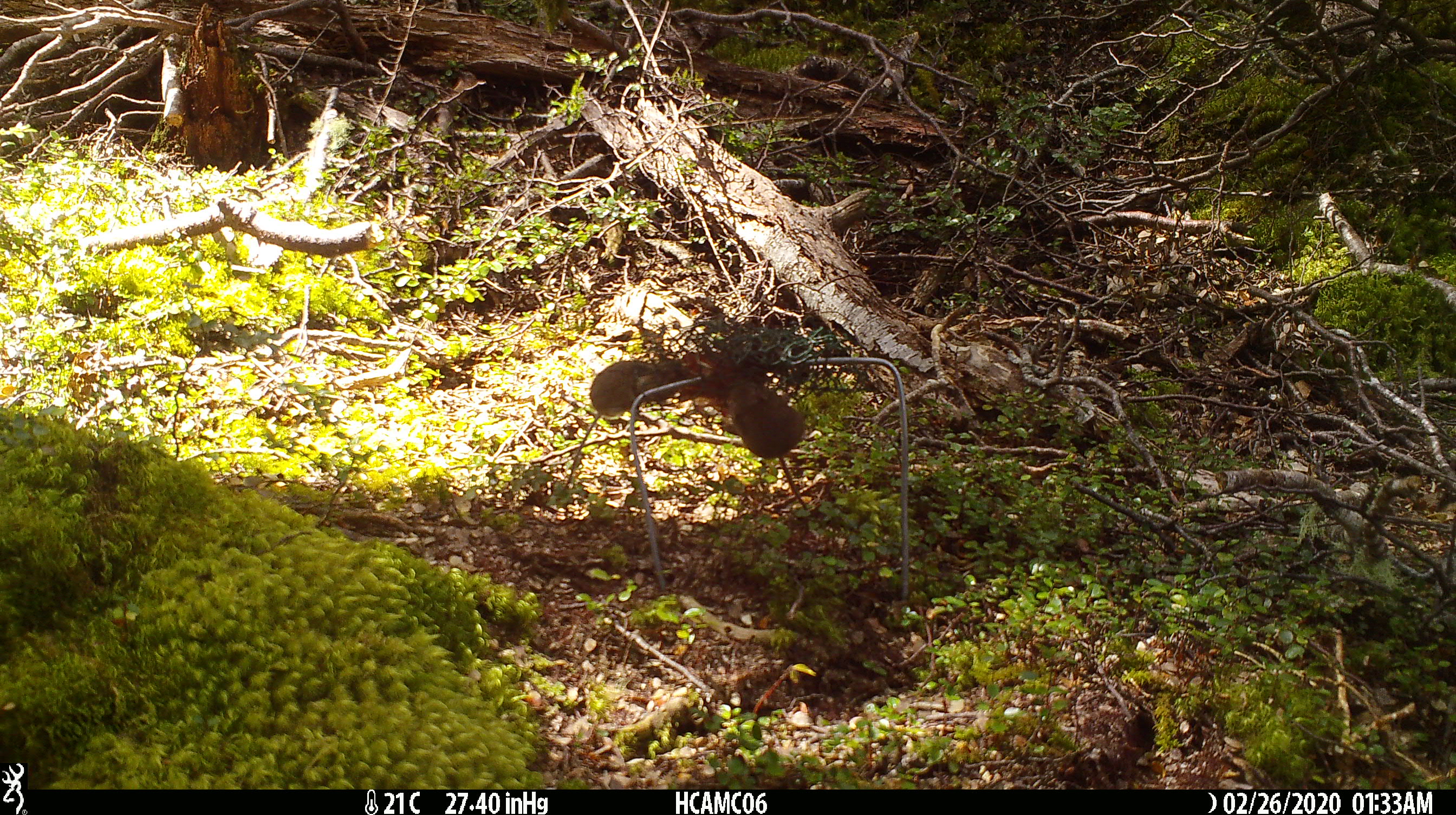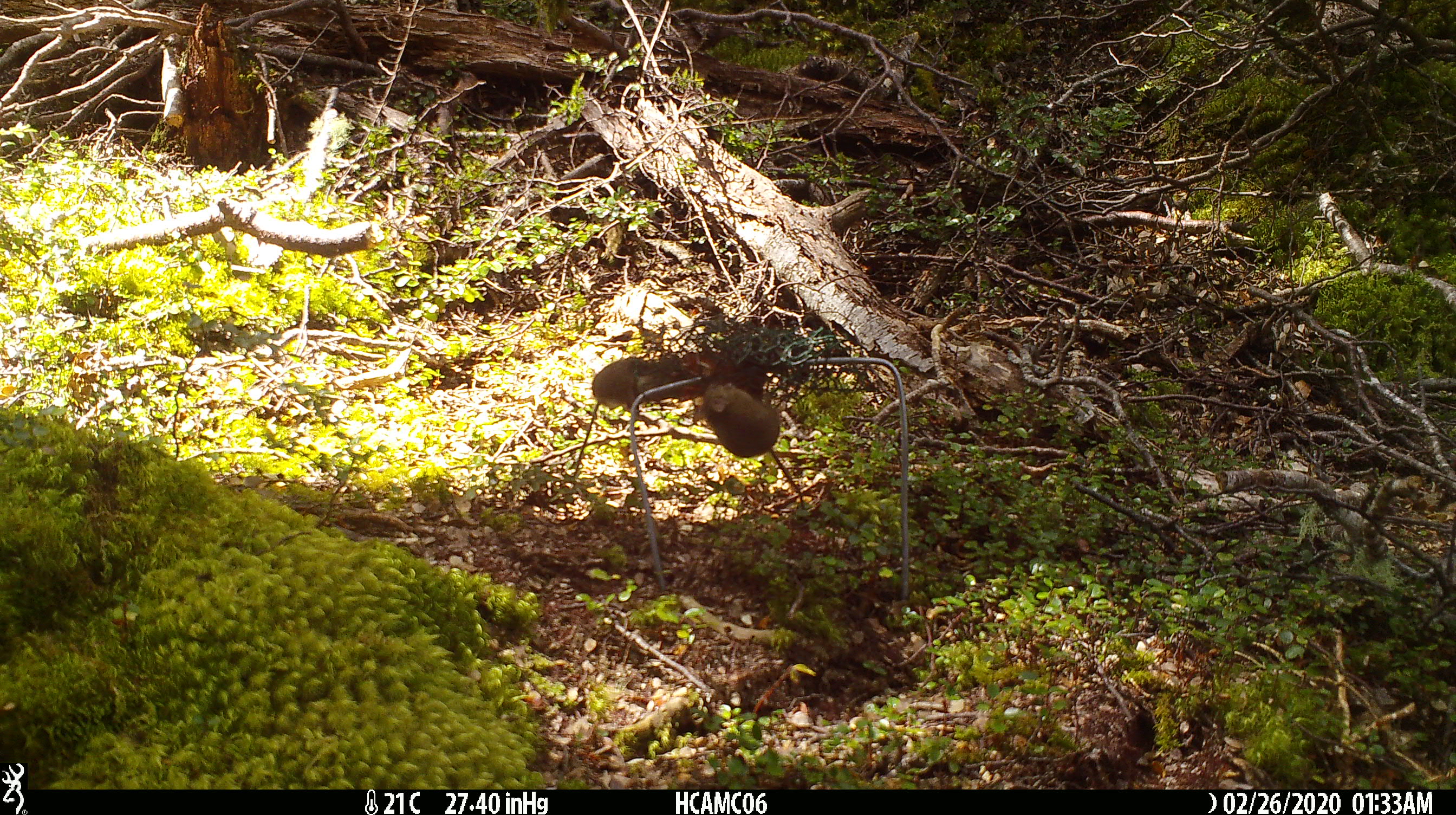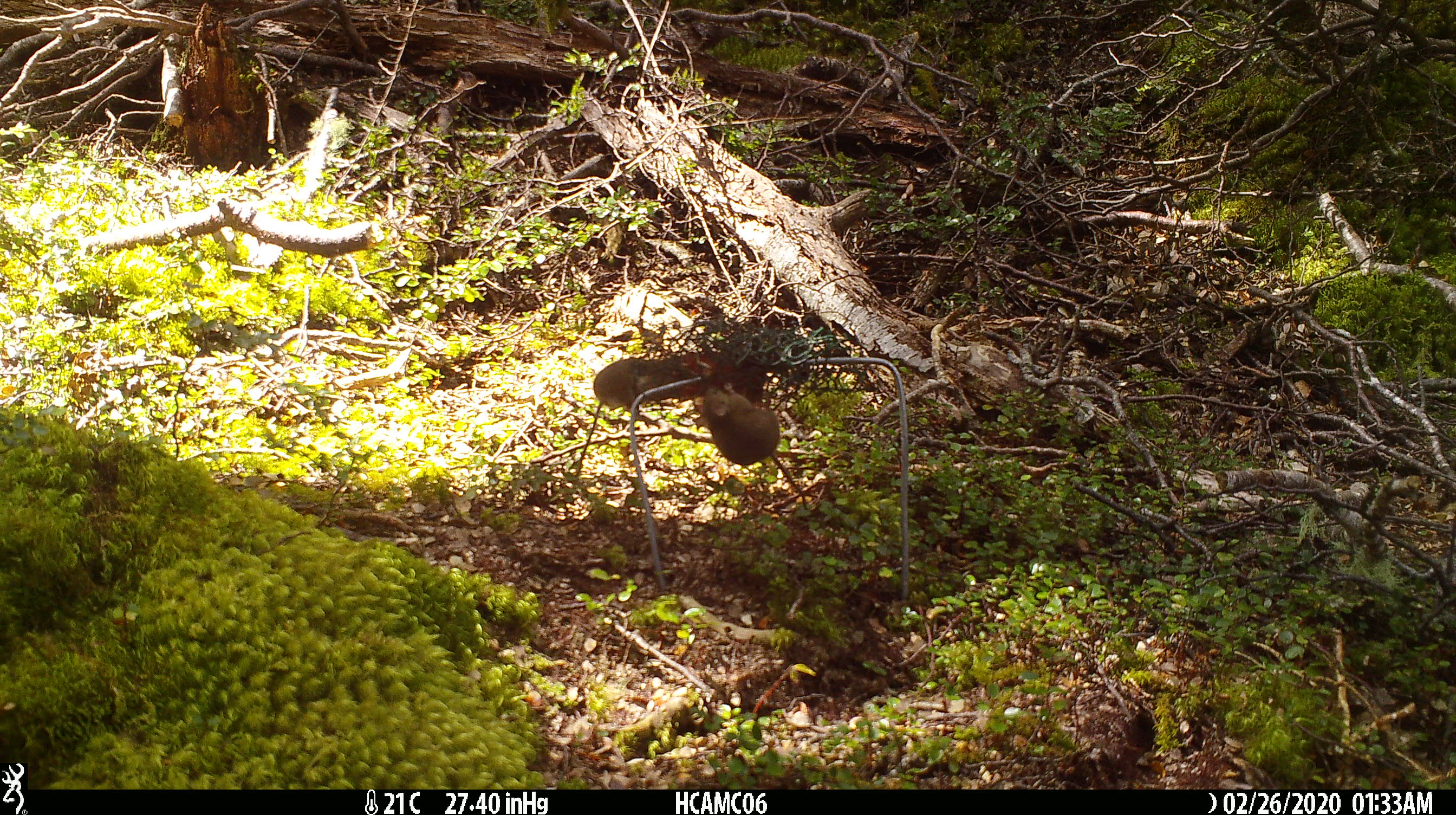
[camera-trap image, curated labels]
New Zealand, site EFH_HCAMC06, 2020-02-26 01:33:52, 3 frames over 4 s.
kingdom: Animalia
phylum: Chordata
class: Mammalia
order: Rodentia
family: Muridae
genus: Mus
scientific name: Mus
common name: mouse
Mouse (Mus).